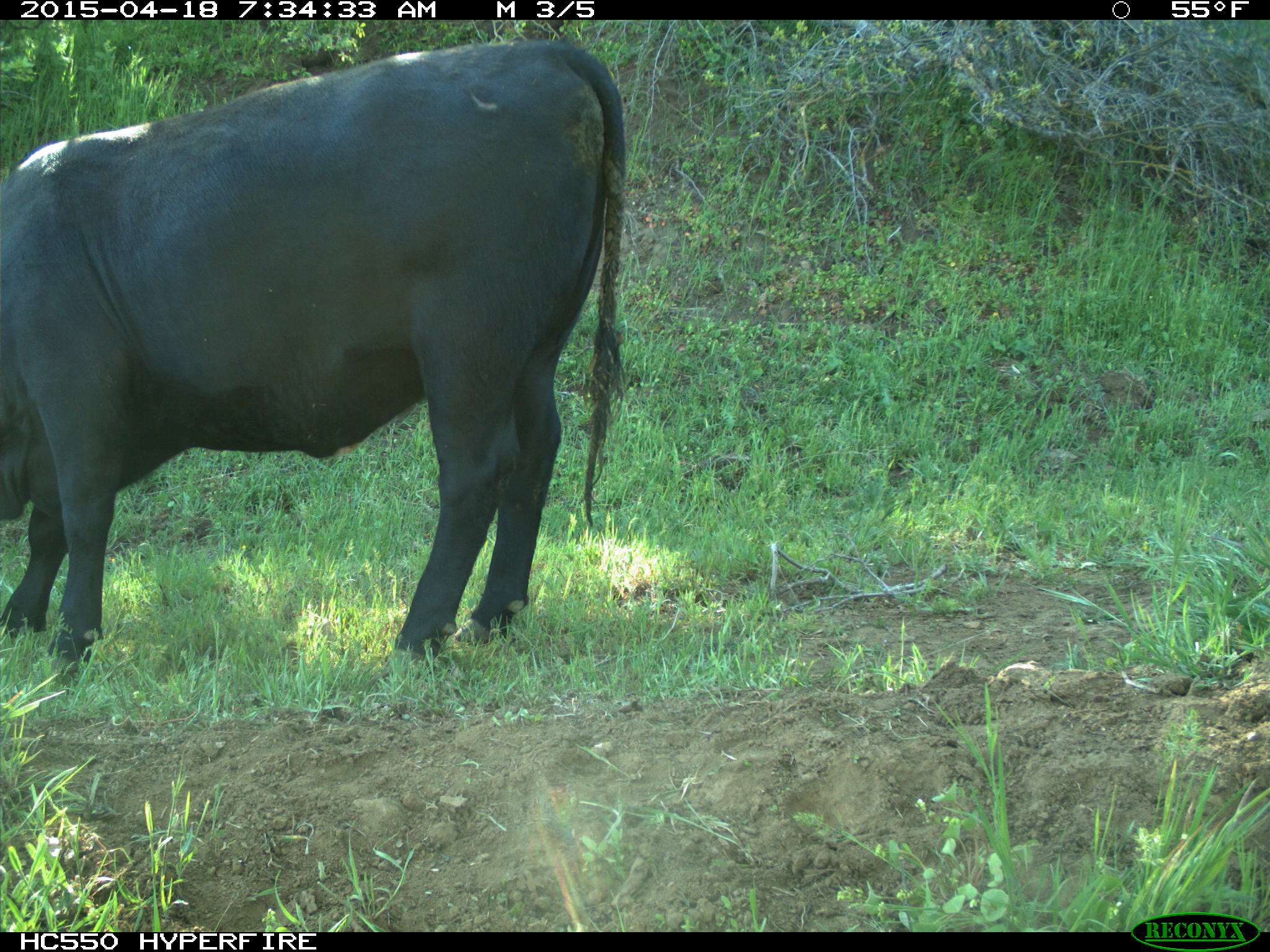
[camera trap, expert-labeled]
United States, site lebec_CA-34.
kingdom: Animalia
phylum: Chordata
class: Mammalia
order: Artiodactyla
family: Bovidae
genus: Bos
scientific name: Bos taurus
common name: domestic cow